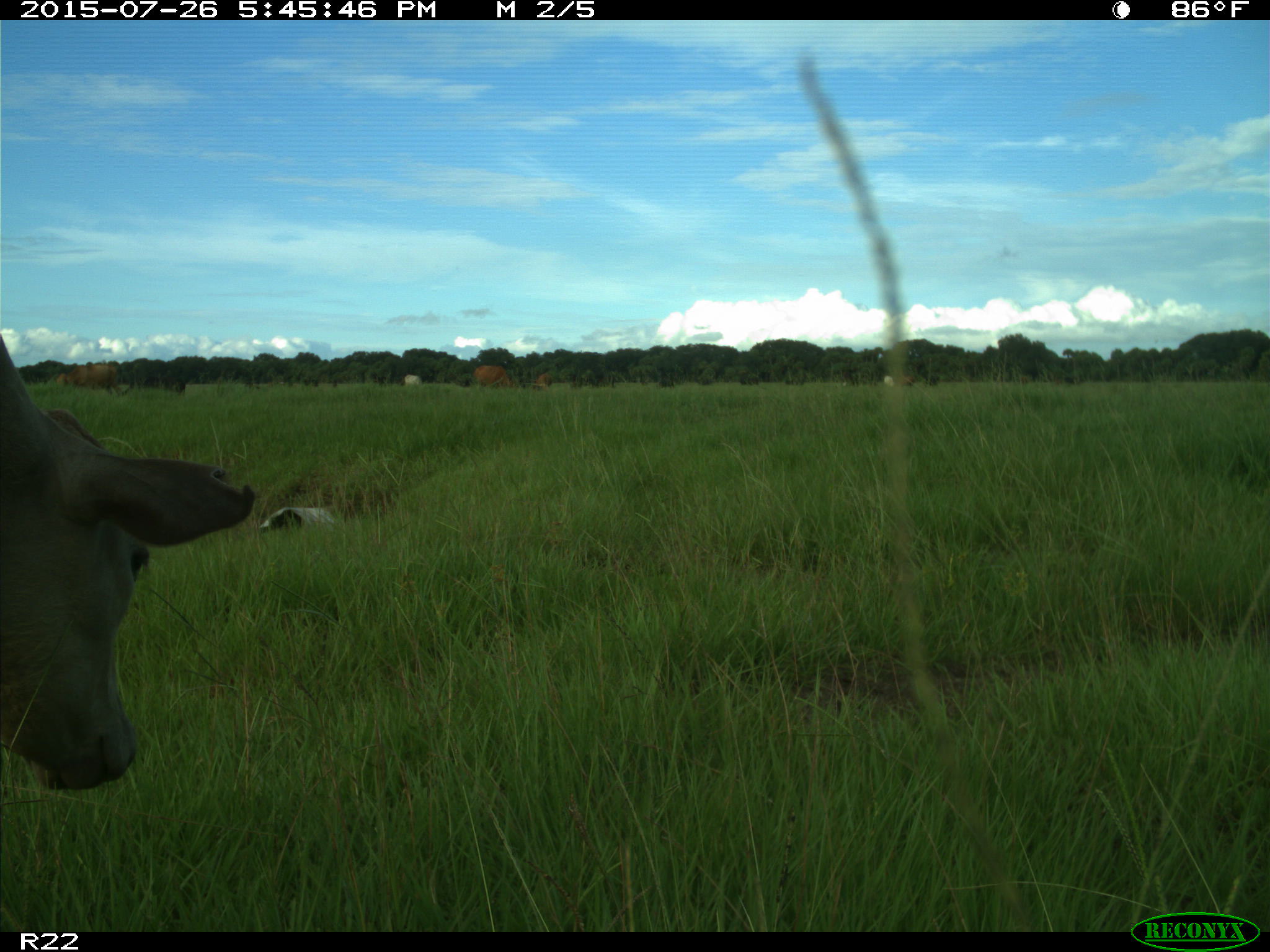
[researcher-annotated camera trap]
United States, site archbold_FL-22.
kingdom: Animalia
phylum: Chordata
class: Mammalia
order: Artiodactyla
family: Bovidae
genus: Bos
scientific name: Bos taurus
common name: domestic cow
Bos taurus (domestic cow).